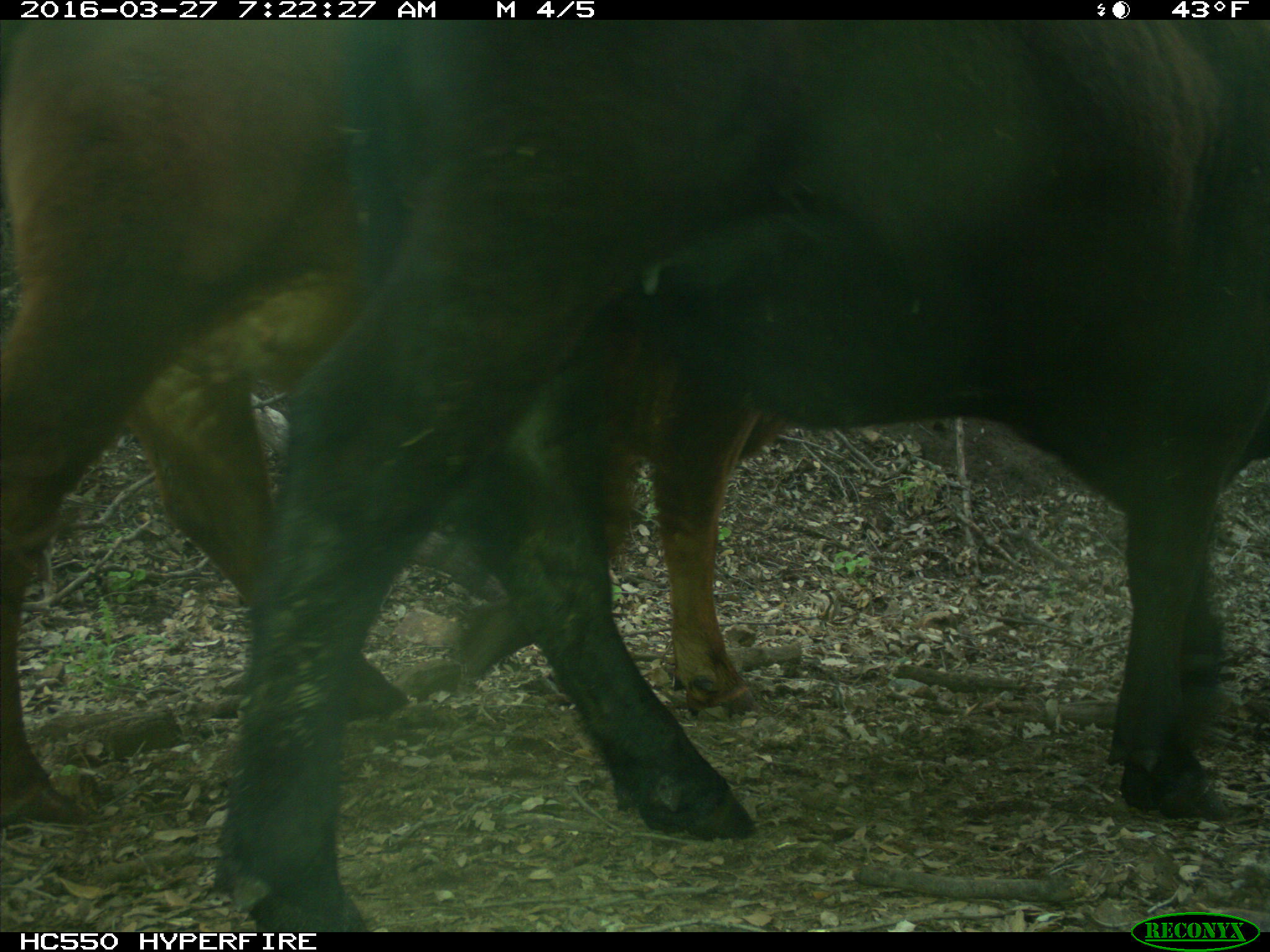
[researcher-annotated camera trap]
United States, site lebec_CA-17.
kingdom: Animalia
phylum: Chordata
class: Mammalia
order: Artiodactyla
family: Bovidae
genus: Bos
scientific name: Bos taurus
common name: domestic cow